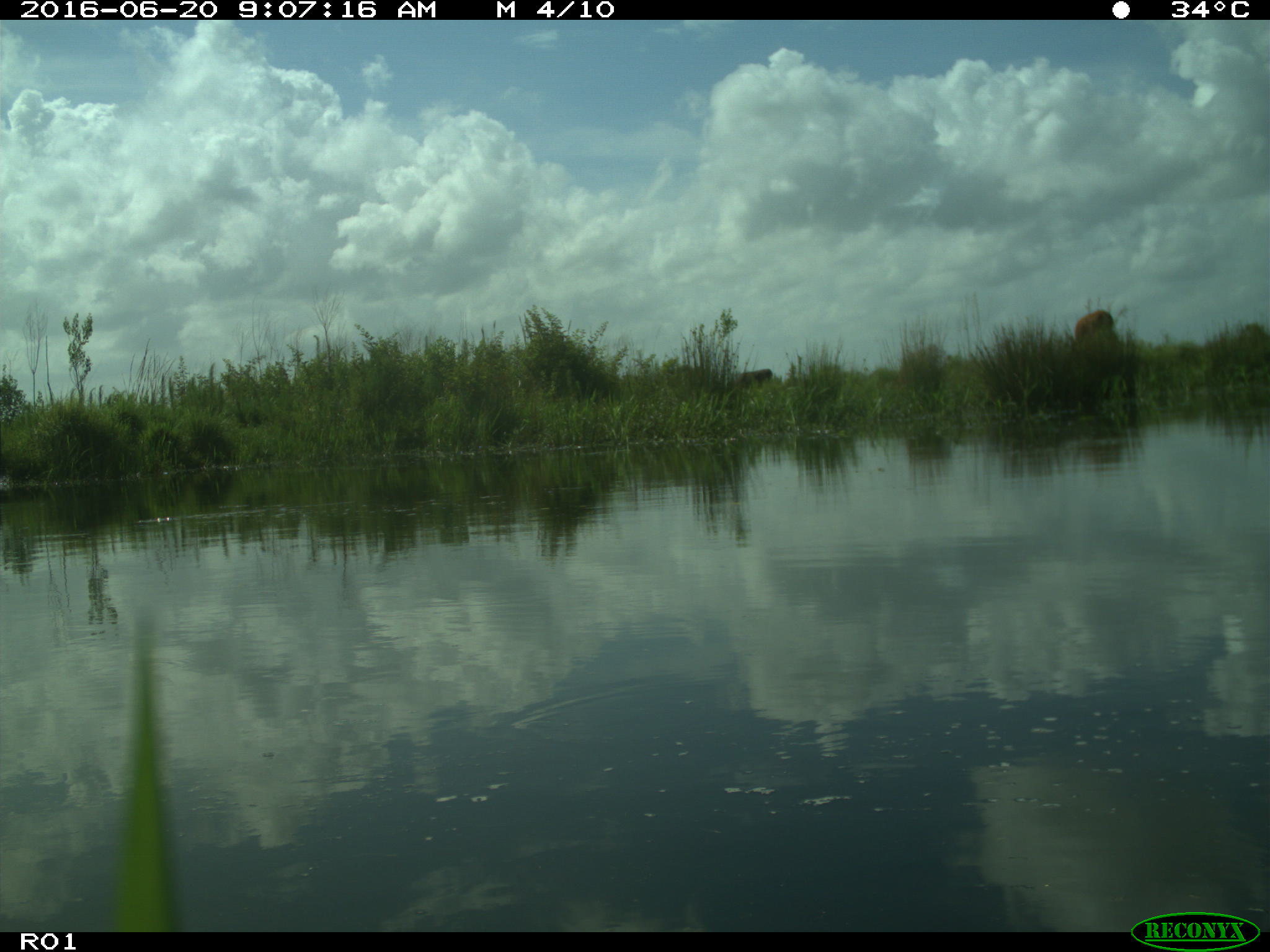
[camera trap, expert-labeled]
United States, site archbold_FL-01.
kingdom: Animalia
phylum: Chordata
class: Mammalia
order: Artiodactyla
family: Bovidae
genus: Bos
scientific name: Bos taurus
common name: domestic cow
Bos taurus (domestic cow).